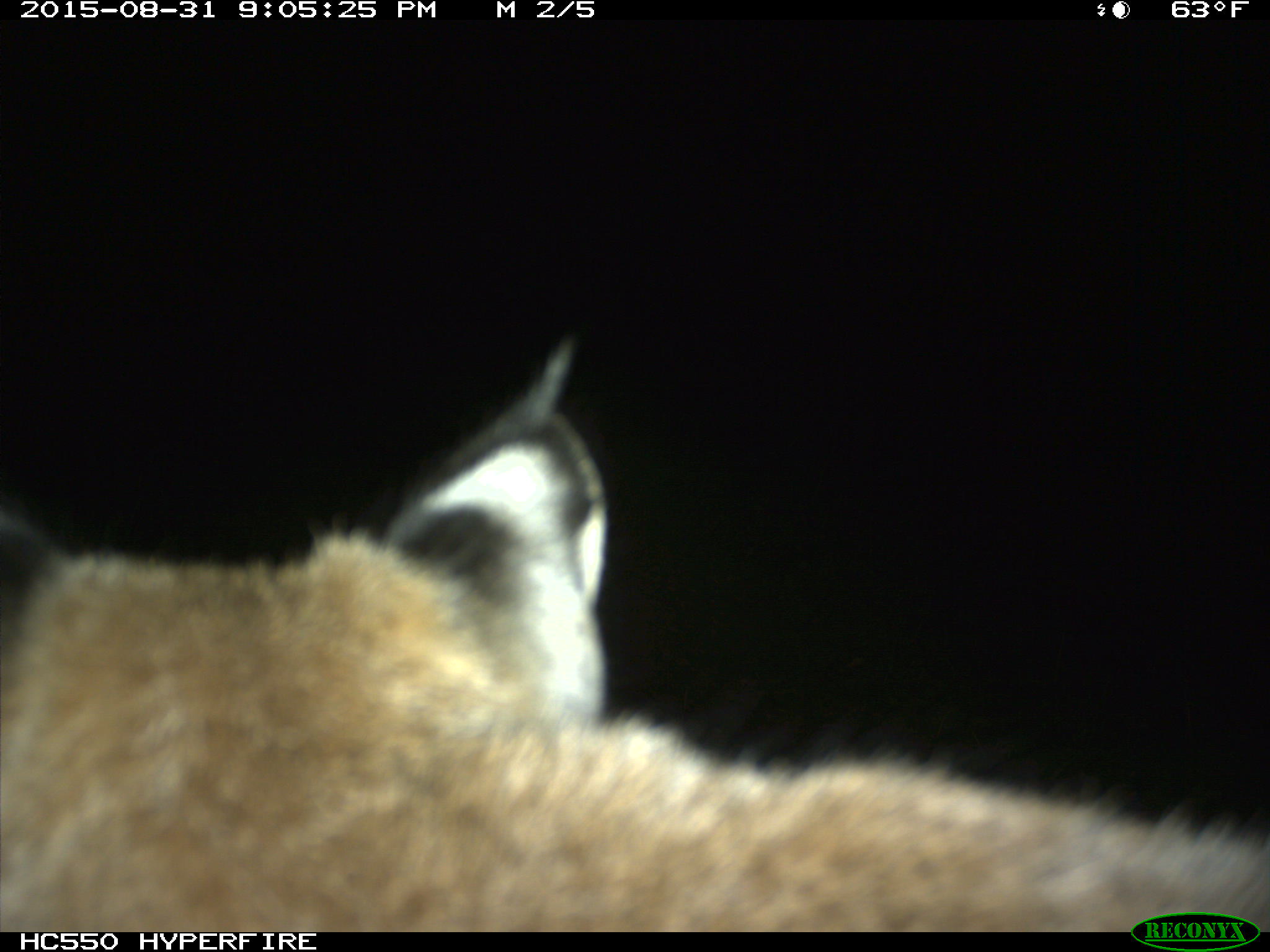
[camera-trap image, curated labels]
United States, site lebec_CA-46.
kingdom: Animalia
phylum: Chordata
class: Mammalia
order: Carnivora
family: Felidae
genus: Lynx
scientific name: Lynx rufus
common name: bobcat